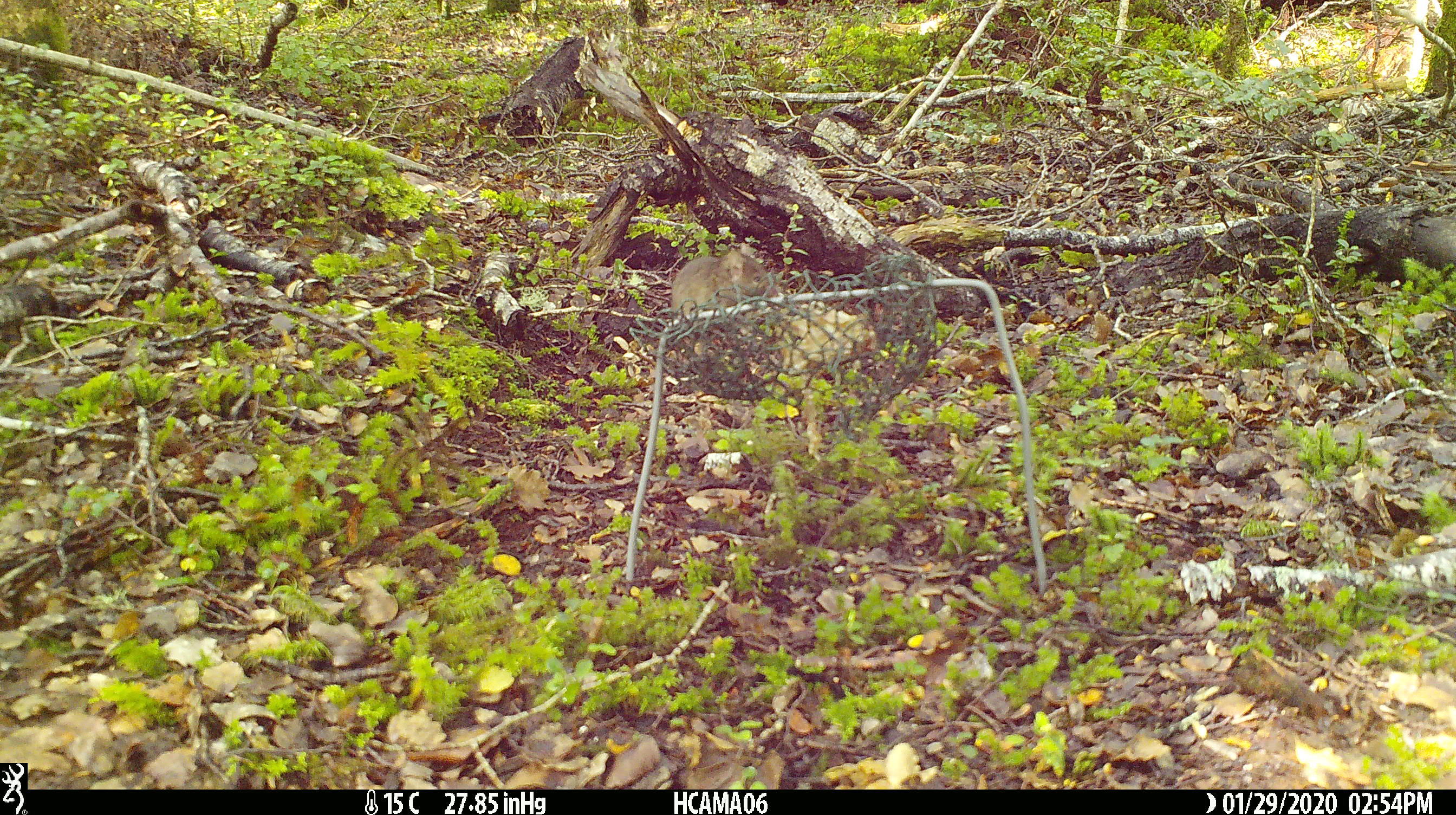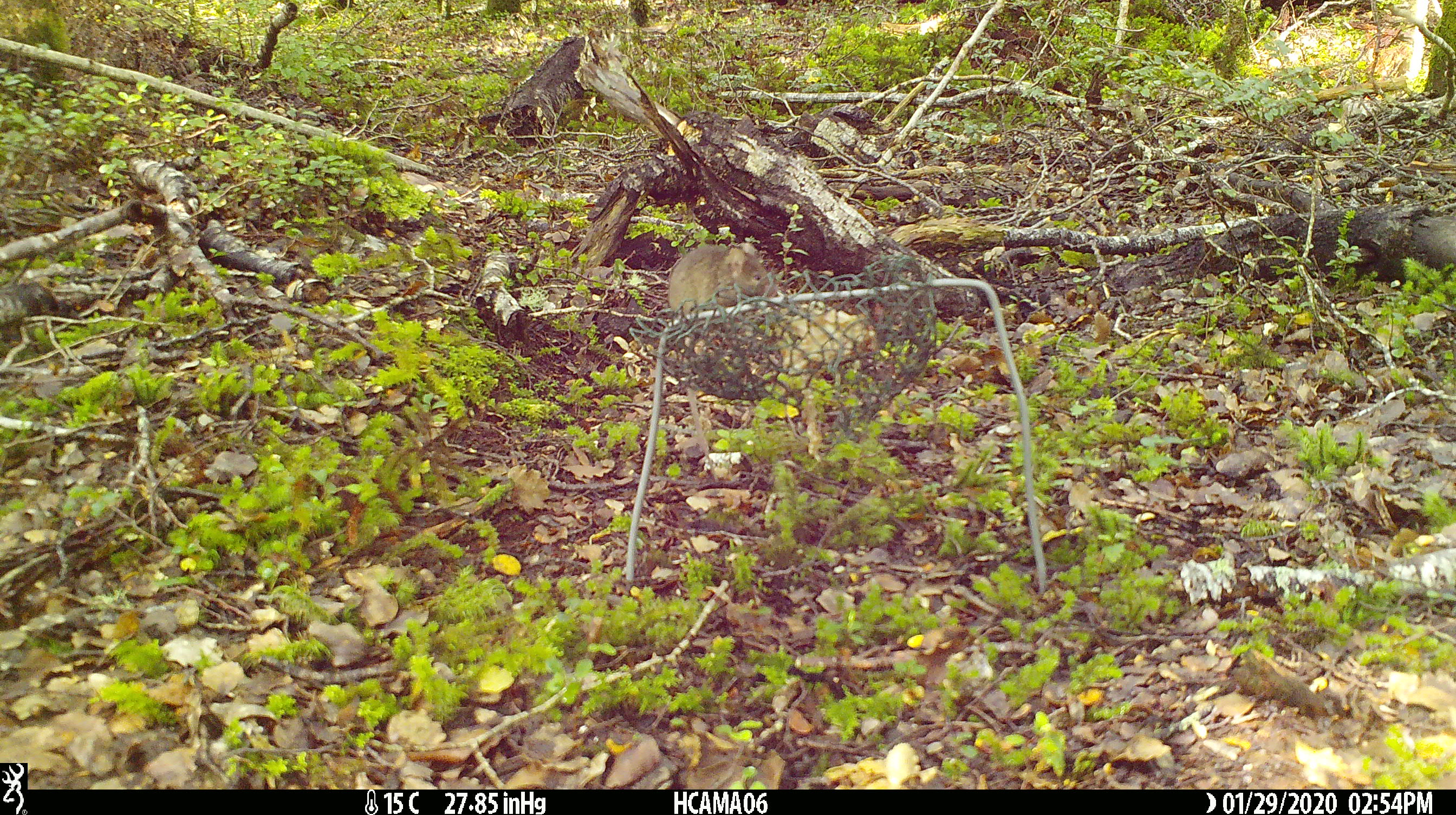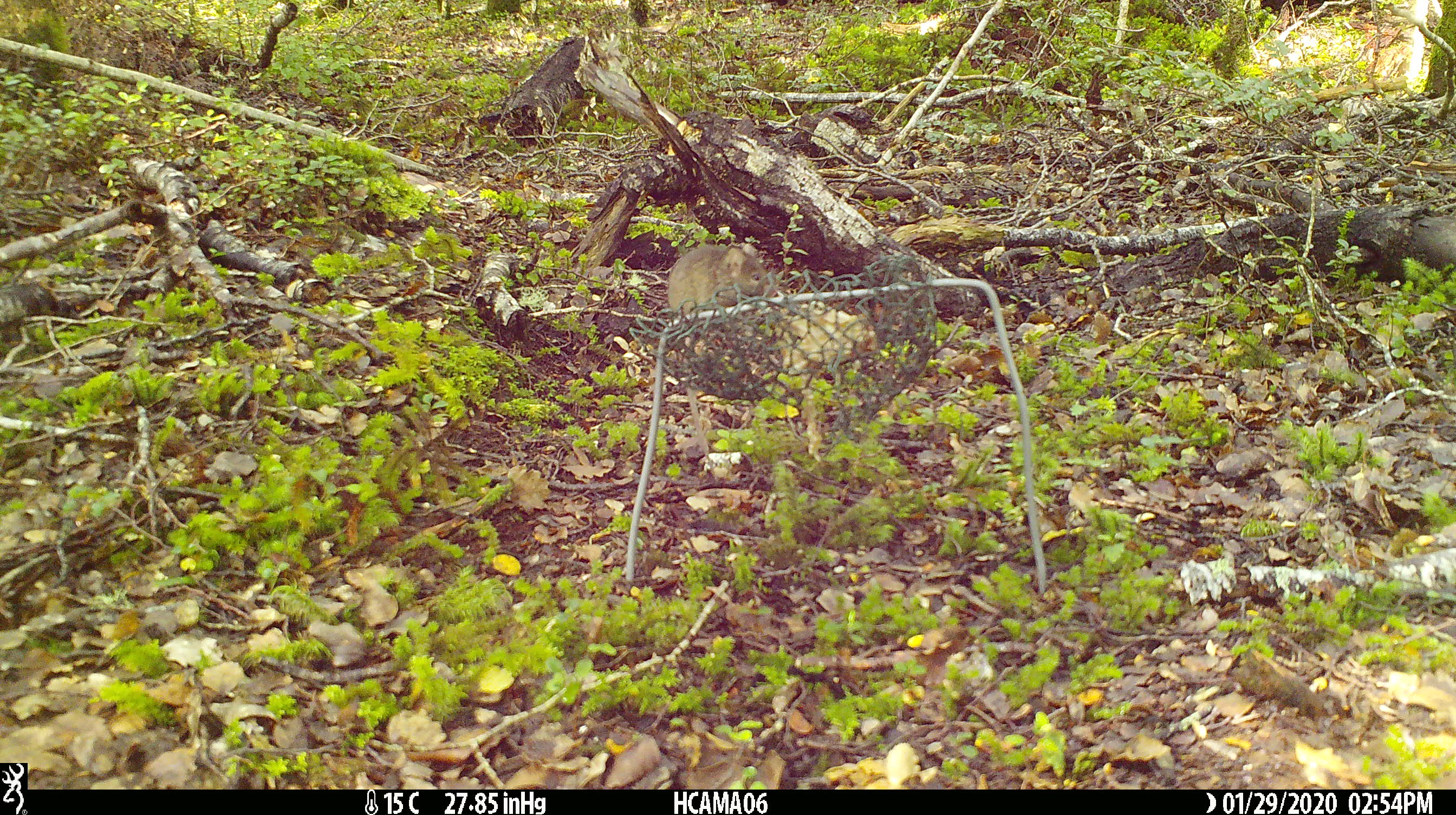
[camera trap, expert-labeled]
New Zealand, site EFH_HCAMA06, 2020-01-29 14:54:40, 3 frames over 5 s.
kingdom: Animalia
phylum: Chordata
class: Mammalia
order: Rodentia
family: Muridae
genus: Mus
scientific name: Mus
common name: mouse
Mouse (Mus).